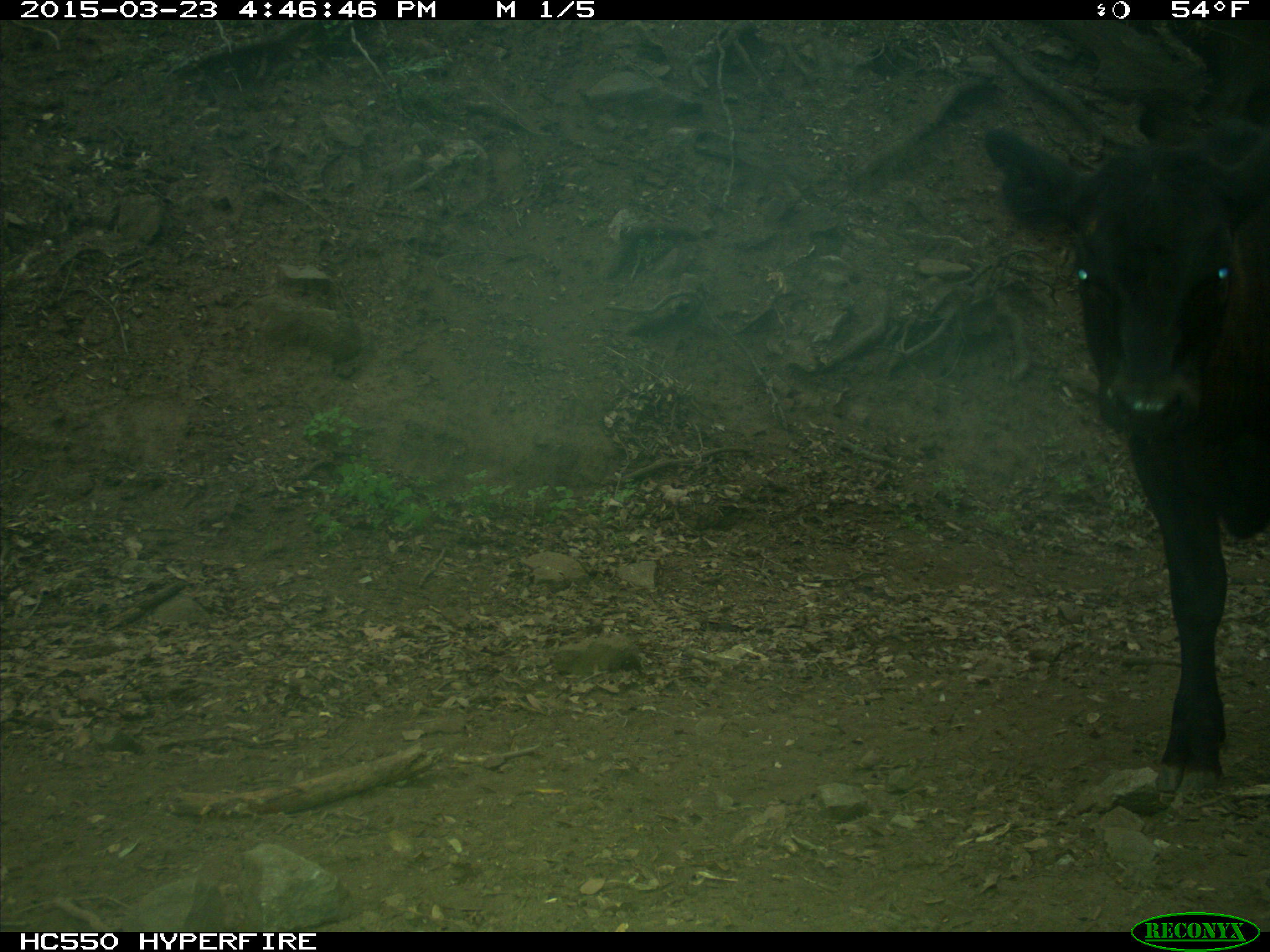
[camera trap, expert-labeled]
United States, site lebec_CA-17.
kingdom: Animalia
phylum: Chordata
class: Mammalia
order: Artiodactyla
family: Bovidae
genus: Bos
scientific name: Bos taurus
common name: domestic cow